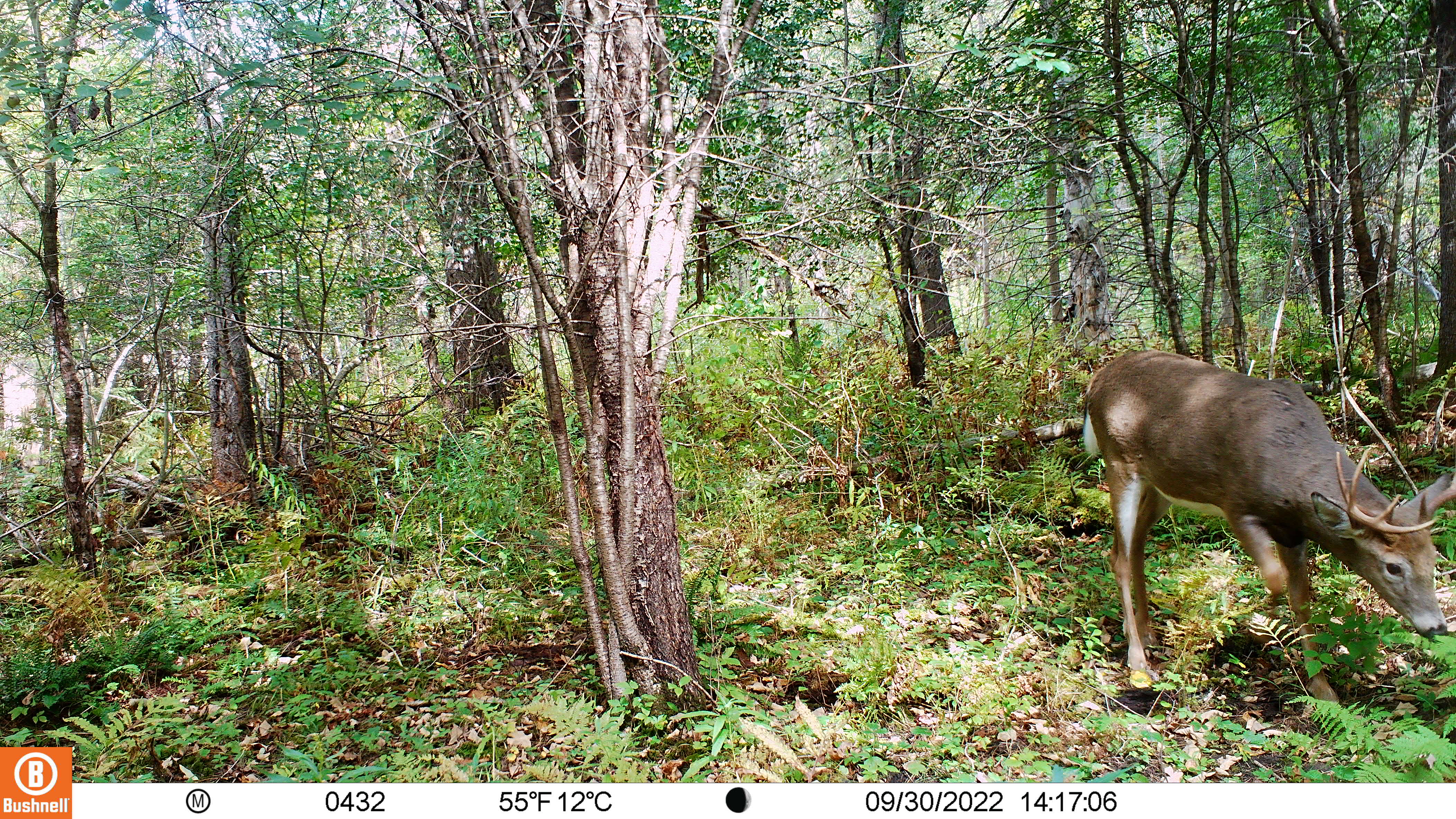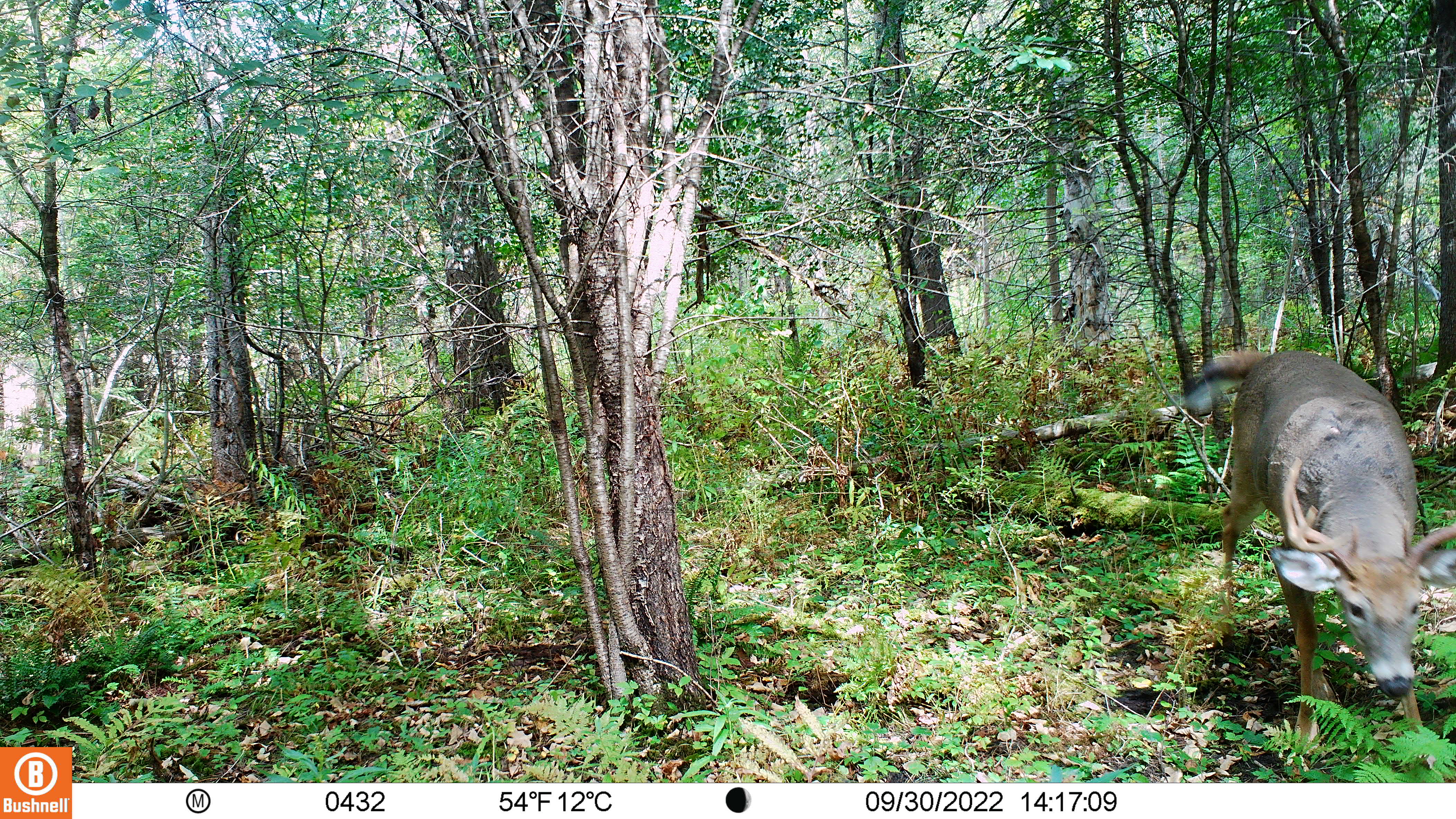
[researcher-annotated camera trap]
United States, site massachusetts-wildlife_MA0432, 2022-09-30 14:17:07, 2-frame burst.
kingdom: Animalia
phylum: Chordata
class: Mammalia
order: Artiodactyla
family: Cervidae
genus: Odocoileus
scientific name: Odocoileus virginianus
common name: white-tailed deer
White-tailed deer (Odocoileus virginianus).